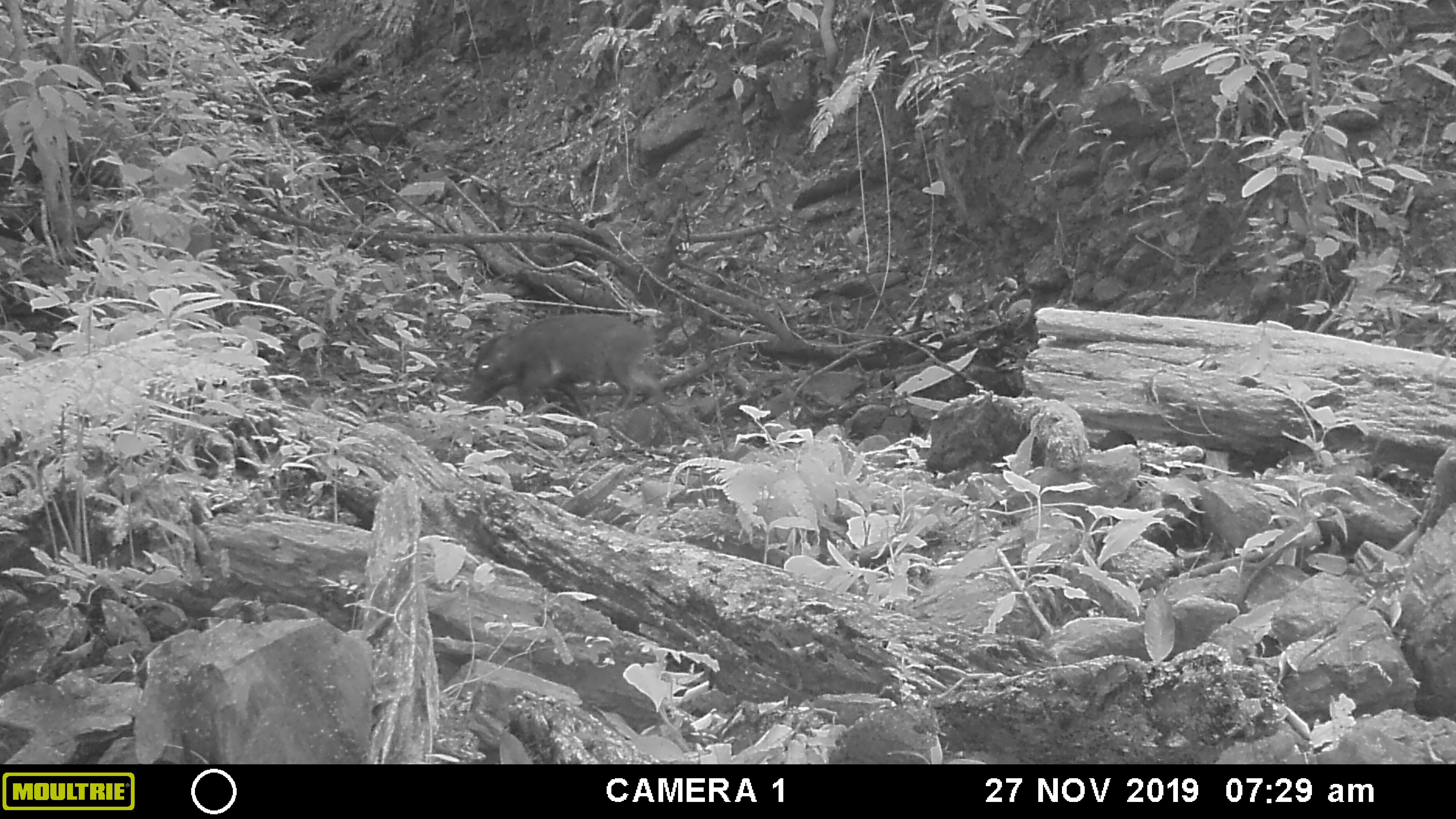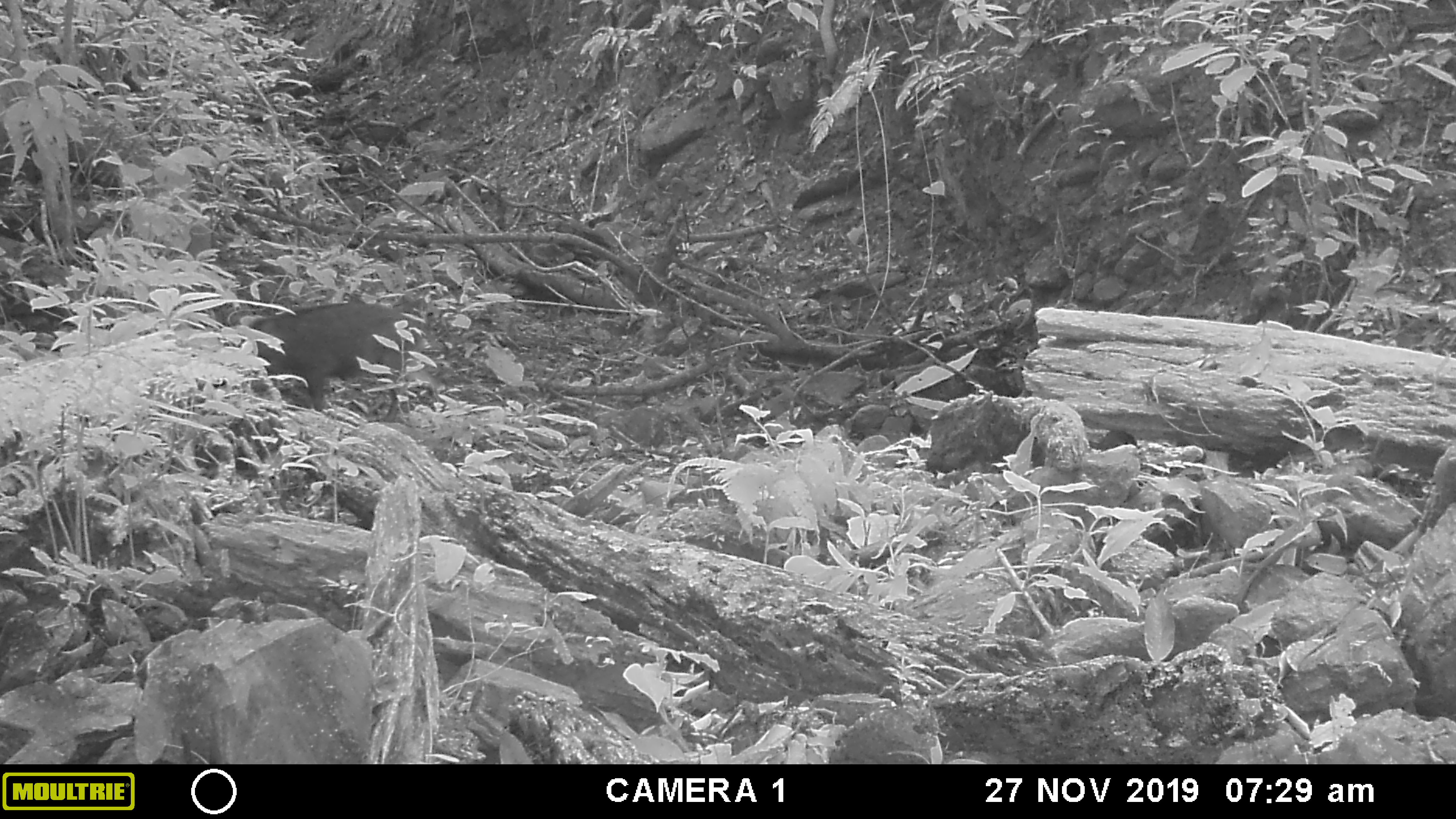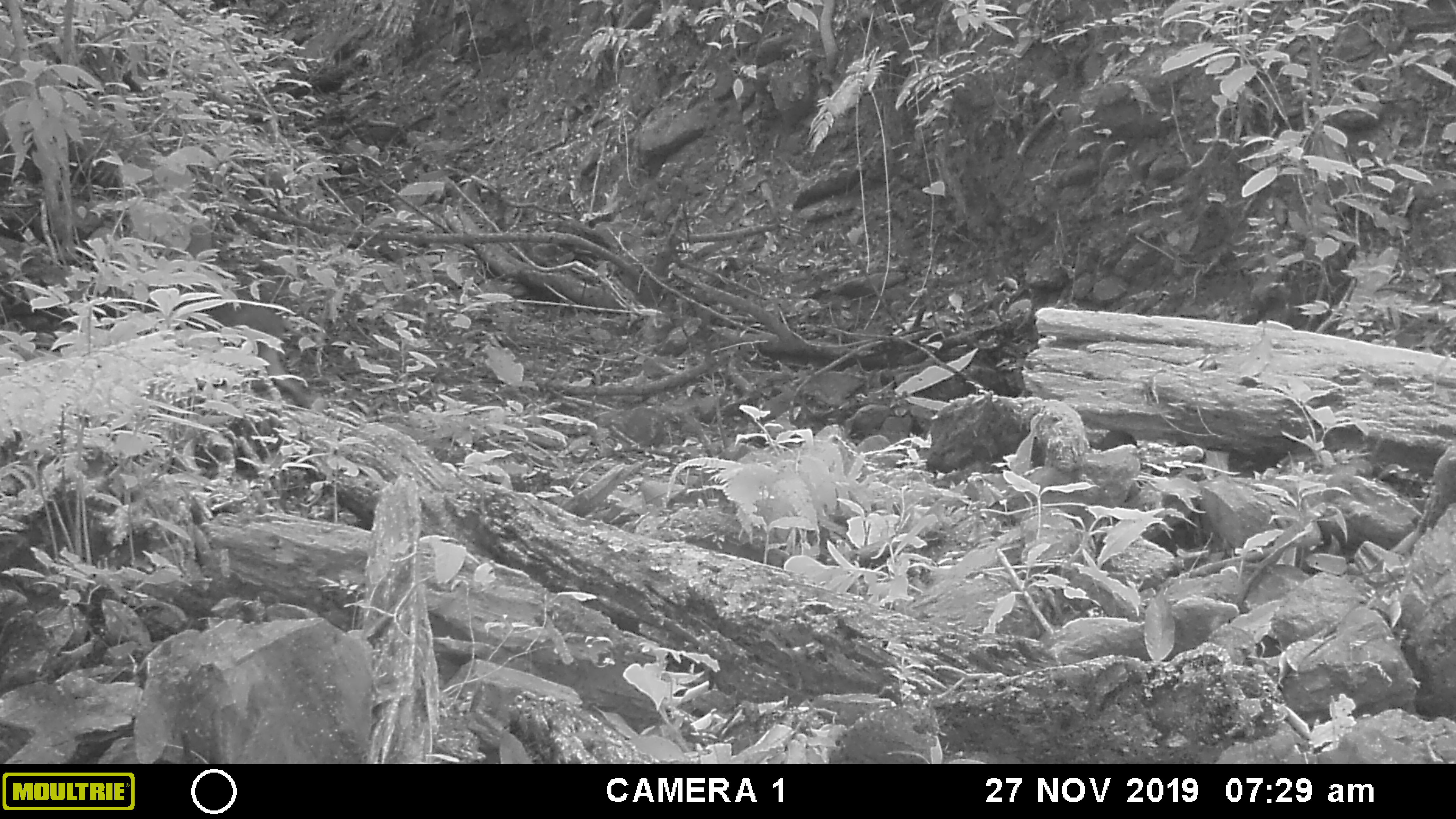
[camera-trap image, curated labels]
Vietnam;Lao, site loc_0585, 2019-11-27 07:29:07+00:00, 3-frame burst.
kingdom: Animalia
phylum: Chordata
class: Mammalia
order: Artiodactyla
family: Suidae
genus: Sus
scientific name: Sus scrofa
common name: eurasian wild pig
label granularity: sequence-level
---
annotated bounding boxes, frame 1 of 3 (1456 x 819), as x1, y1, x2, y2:
eurasian wild pig: 459, 312, 662, 421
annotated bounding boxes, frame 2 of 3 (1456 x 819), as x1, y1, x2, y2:
eurasian wild pig: 241, 302, 423, 422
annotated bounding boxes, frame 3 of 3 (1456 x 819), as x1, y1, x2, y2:
eurasian wild pig: 202, 304, 348, 404